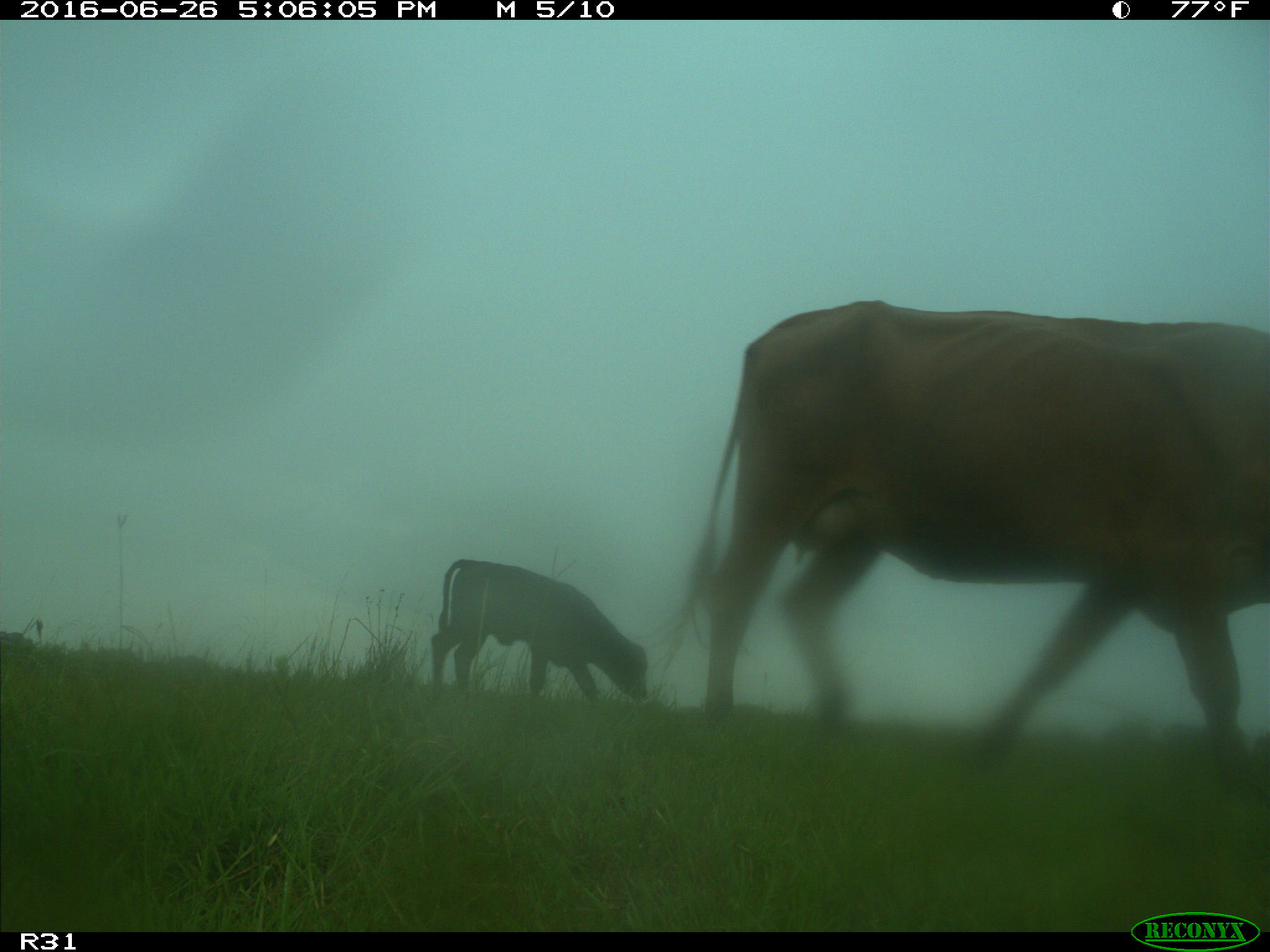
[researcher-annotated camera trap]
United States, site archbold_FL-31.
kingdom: Animalia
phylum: Chordata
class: Mammalia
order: Artiodactyla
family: Bovidae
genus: Bos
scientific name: Bos taurus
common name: domestic cow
Bos taurus (domestic cow).